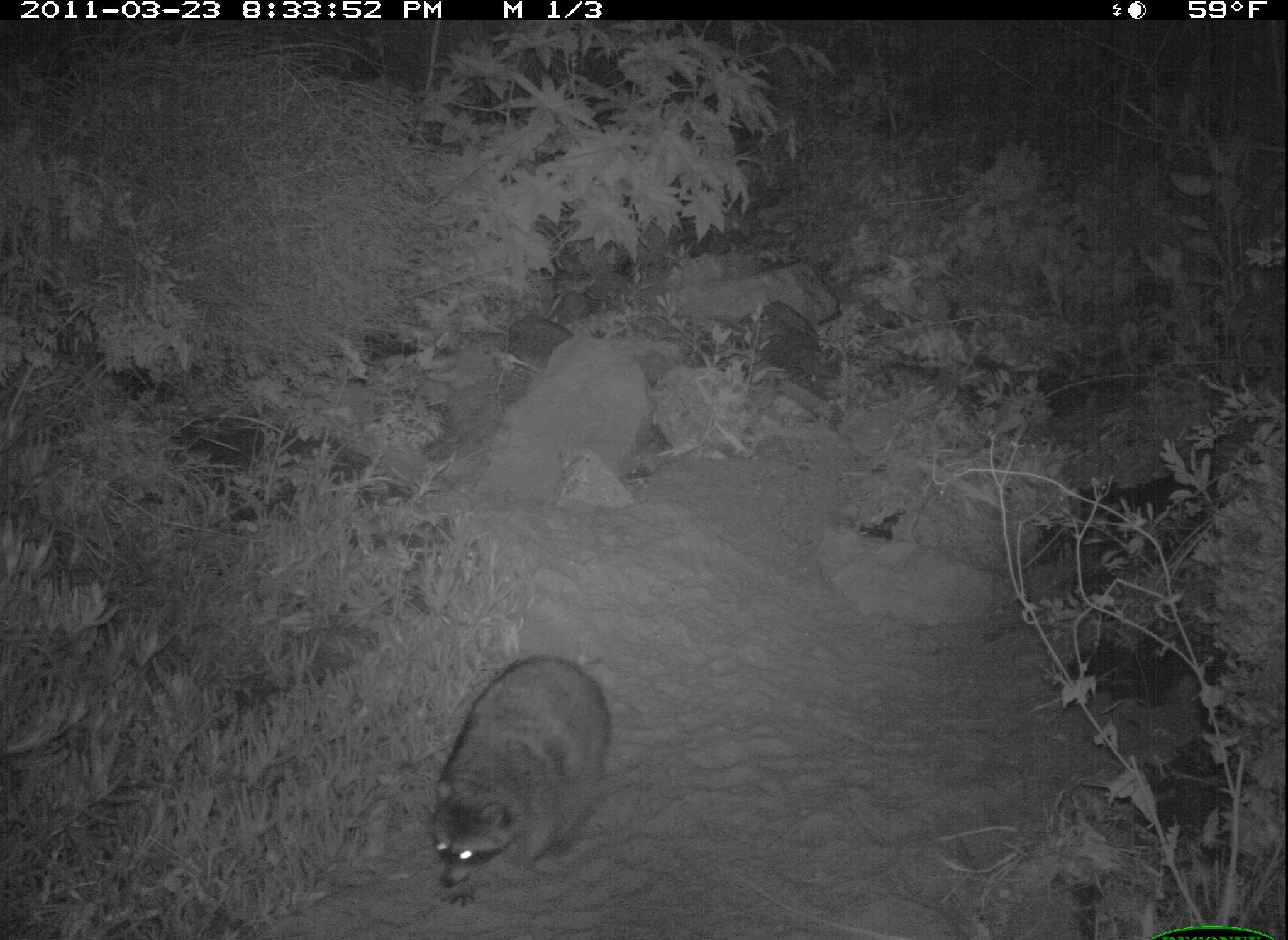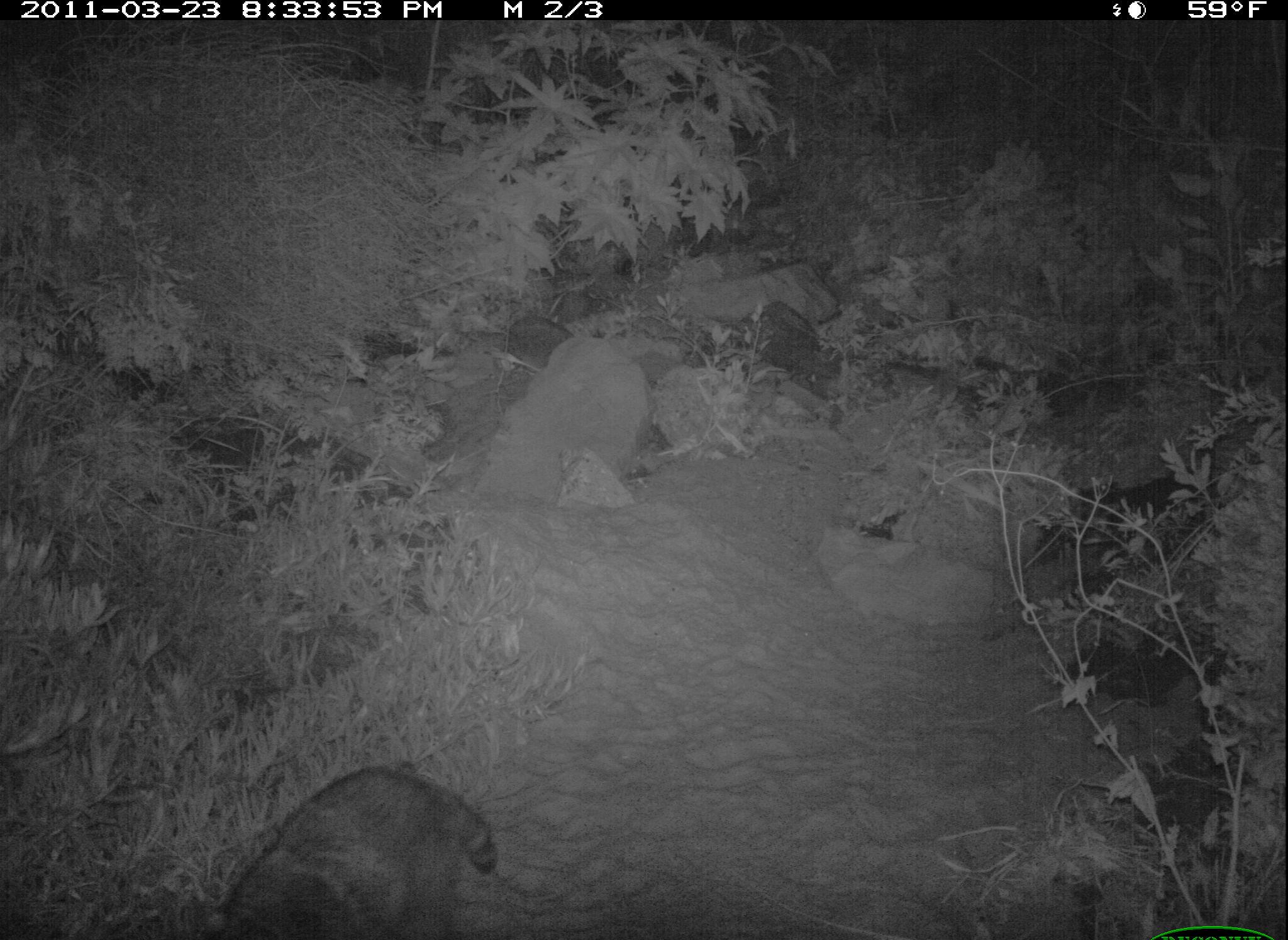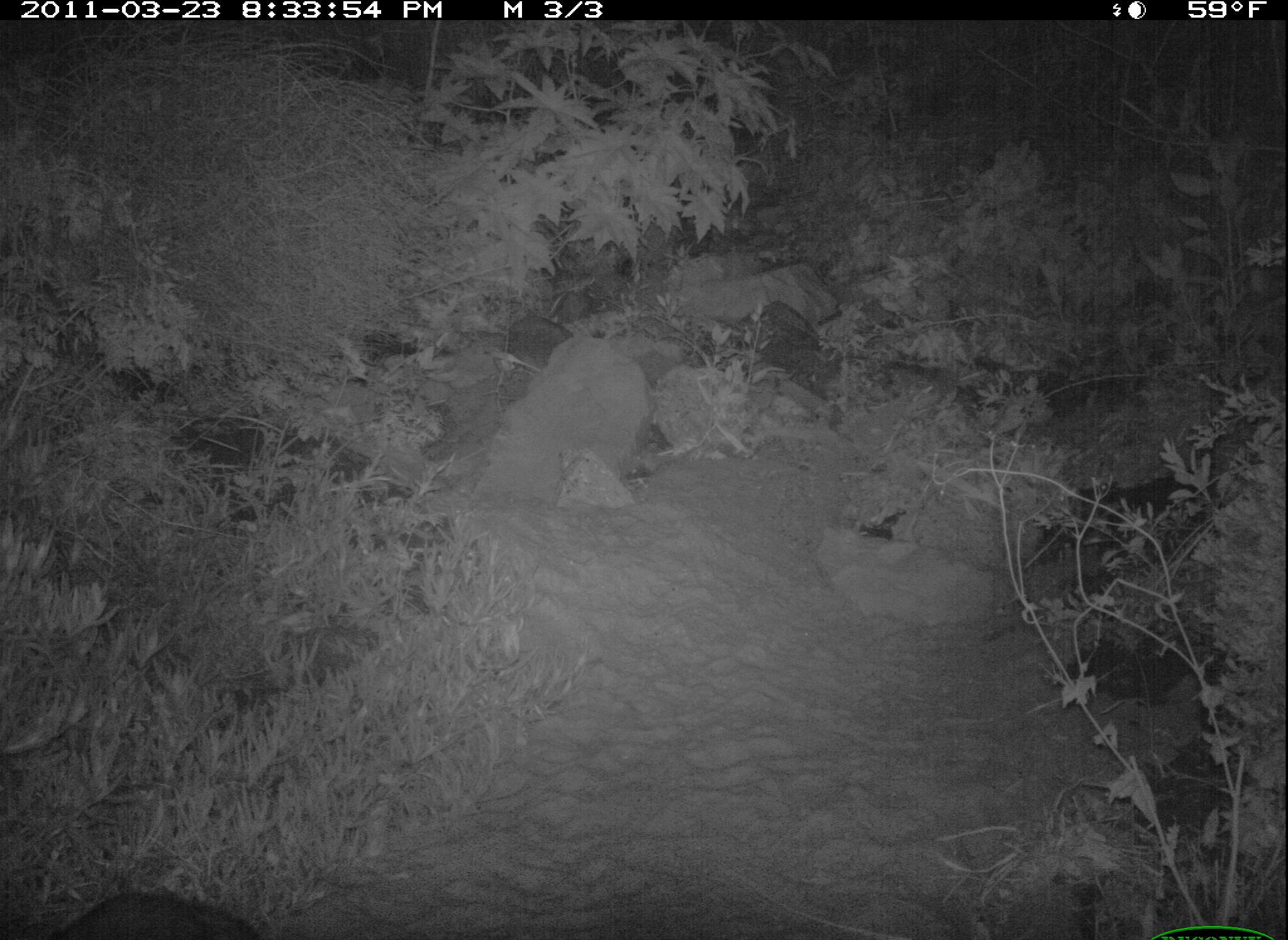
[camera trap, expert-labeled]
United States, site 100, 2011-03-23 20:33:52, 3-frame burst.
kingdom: Animalia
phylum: Chordata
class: Mammalia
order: Carnivora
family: Procyonidae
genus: Procyon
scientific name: Procyon lotor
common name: raccoon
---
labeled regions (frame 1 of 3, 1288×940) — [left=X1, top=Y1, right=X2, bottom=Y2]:
raccoon: [left=407, top=630, right=628, bottom=906]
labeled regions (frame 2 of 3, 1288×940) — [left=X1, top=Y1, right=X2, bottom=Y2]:
raccoon: [left=209, top=760, right=506, bottom=940]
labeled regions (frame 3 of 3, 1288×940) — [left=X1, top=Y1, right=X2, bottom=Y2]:
raccoon: [left=29, top=875, right=282, bottom=940]